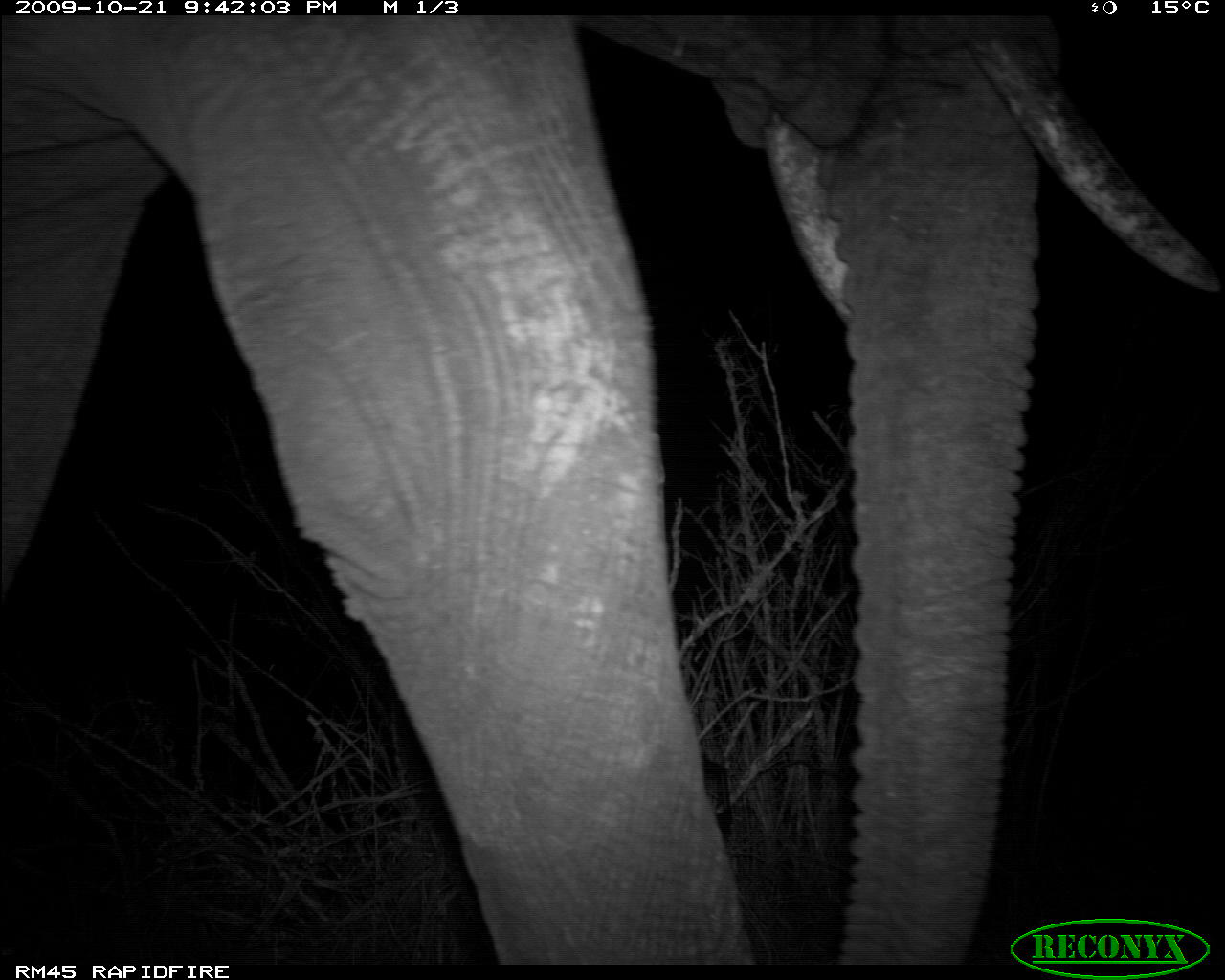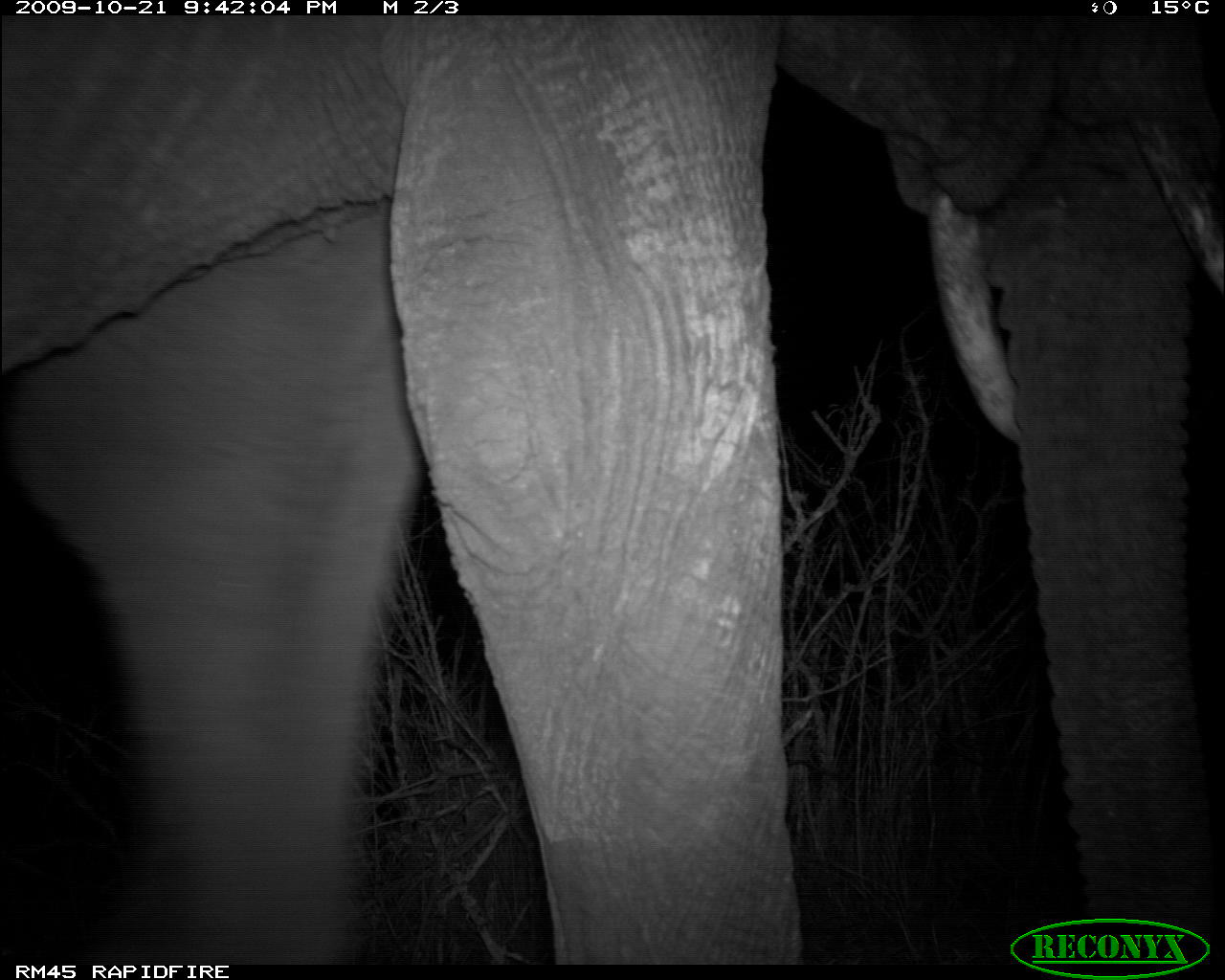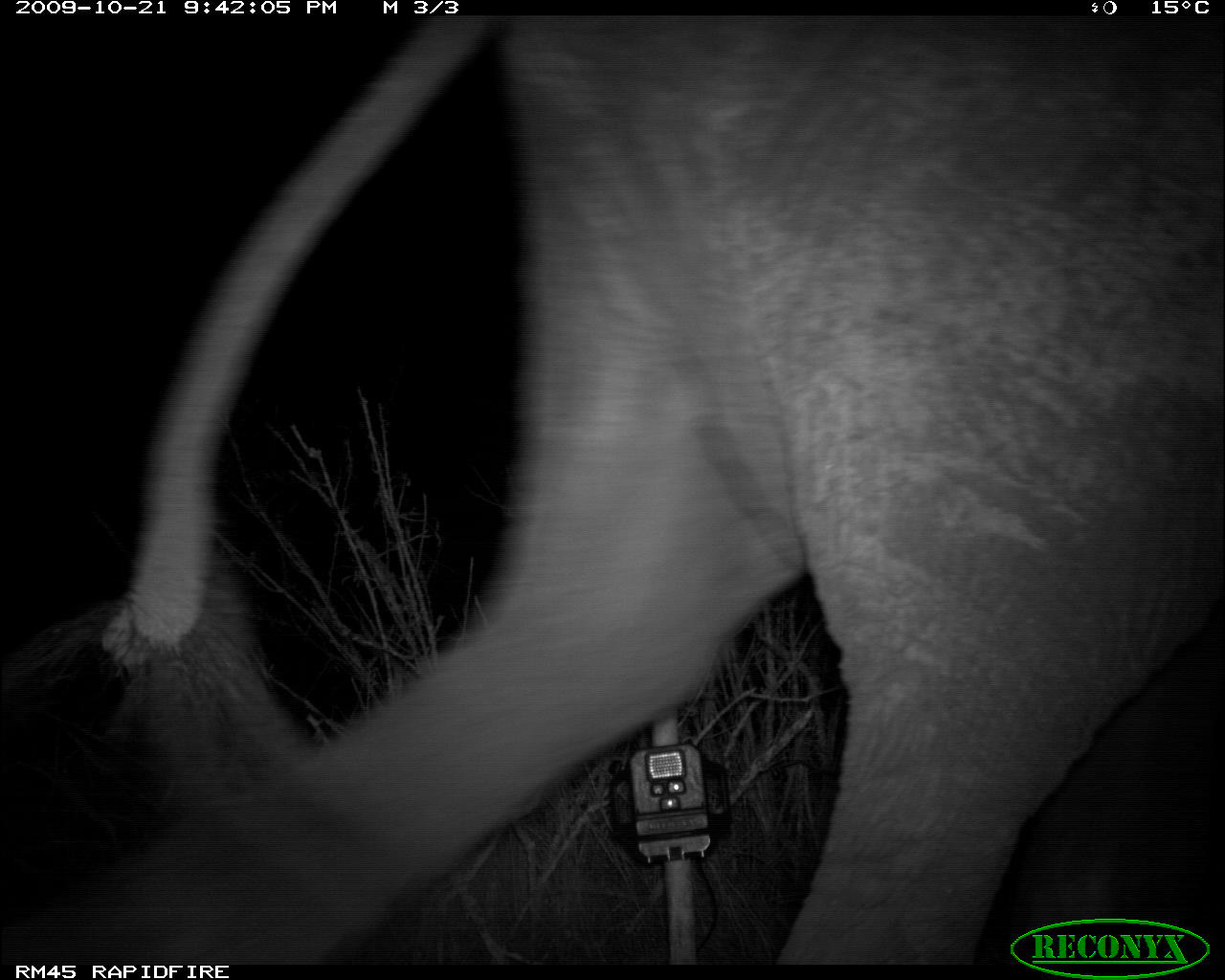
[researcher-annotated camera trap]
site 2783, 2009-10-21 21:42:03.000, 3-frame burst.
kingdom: Animalia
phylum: Chordata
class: Mammalia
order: Proboscidea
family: Elephantidae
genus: Loxodonta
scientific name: Loxodonta africana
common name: african bush elephant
Loxodonta africana (african bush elephant), count 1.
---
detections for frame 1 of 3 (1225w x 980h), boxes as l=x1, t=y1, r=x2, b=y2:
loxodonta africana: l=0, t=11, r=1219, b=964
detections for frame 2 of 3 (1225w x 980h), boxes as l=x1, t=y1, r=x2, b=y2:
loxodonta africana: l=0, t=14, r=1223, b=964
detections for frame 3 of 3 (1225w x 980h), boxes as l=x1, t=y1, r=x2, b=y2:
loxodonta africana: l=1, t=11, r=1225, b=964